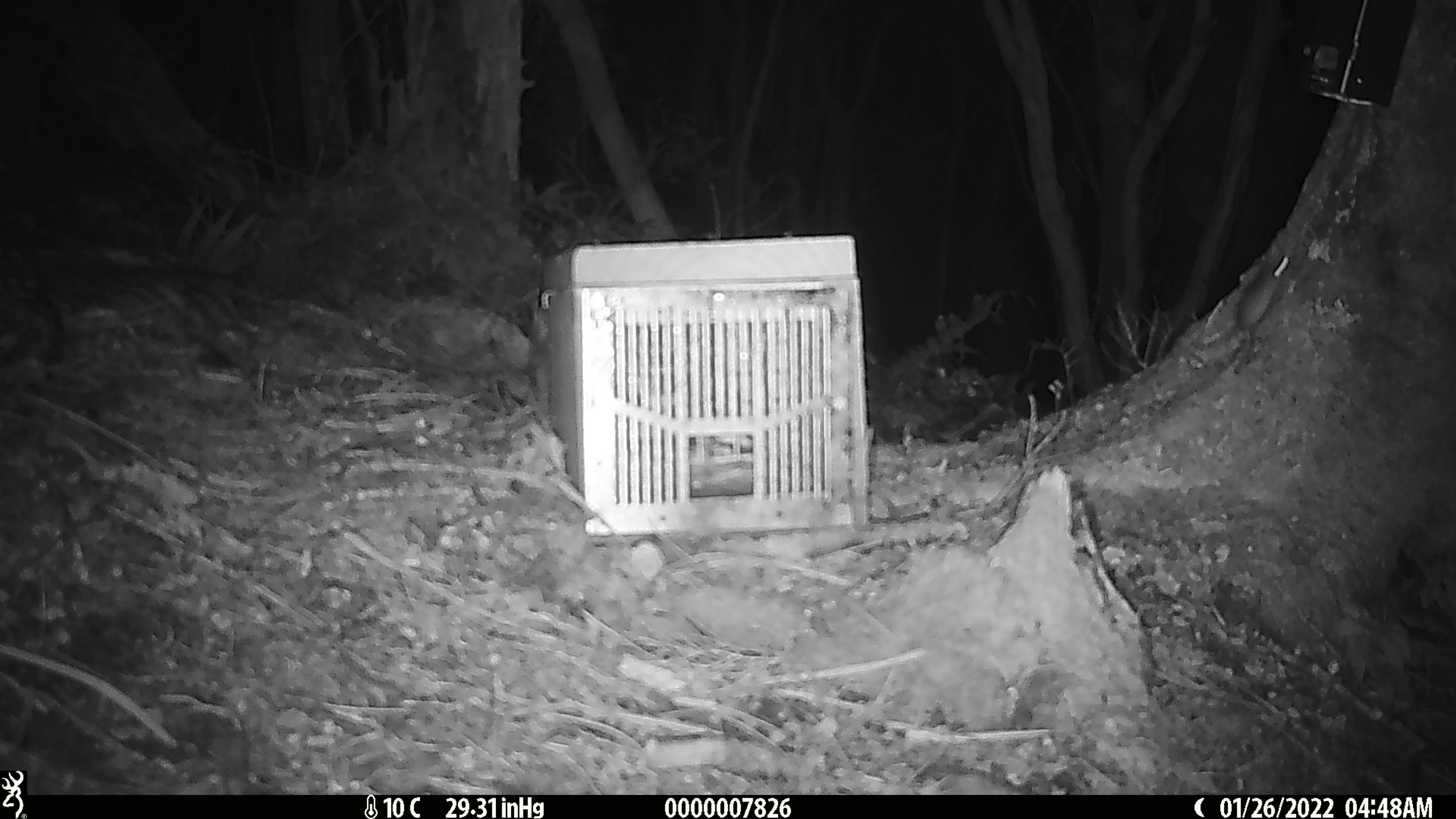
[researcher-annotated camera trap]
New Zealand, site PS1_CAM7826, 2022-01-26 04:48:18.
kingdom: Animalia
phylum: Chordata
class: Mammalia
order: Rodentia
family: Muridae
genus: Mus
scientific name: Mus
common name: mouse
Mouse (Mus).